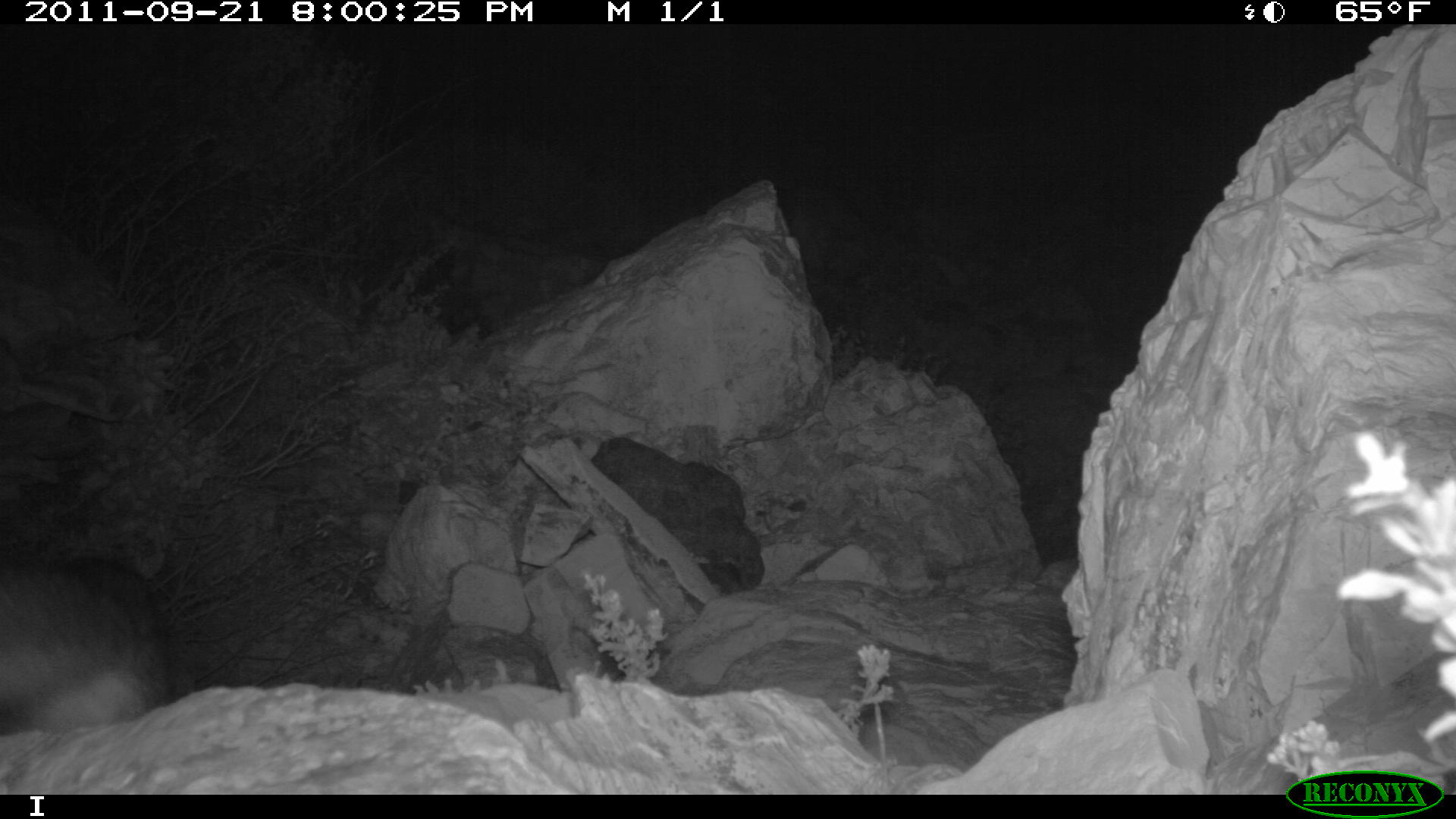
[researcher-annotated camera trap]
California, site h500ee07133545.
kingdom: Animalia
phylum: Chordata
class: Mammalia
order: Carnivora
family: Canidae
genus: Urocyon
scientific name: Urocyon littoralis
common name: island fox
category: fox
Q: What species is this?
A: Fox (island fox) (Urocyon littoralis).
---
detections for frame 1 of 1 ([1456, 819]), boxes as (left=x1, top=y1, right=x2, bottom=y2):
fox: (left=1, top=555, right=170, bottom=732)